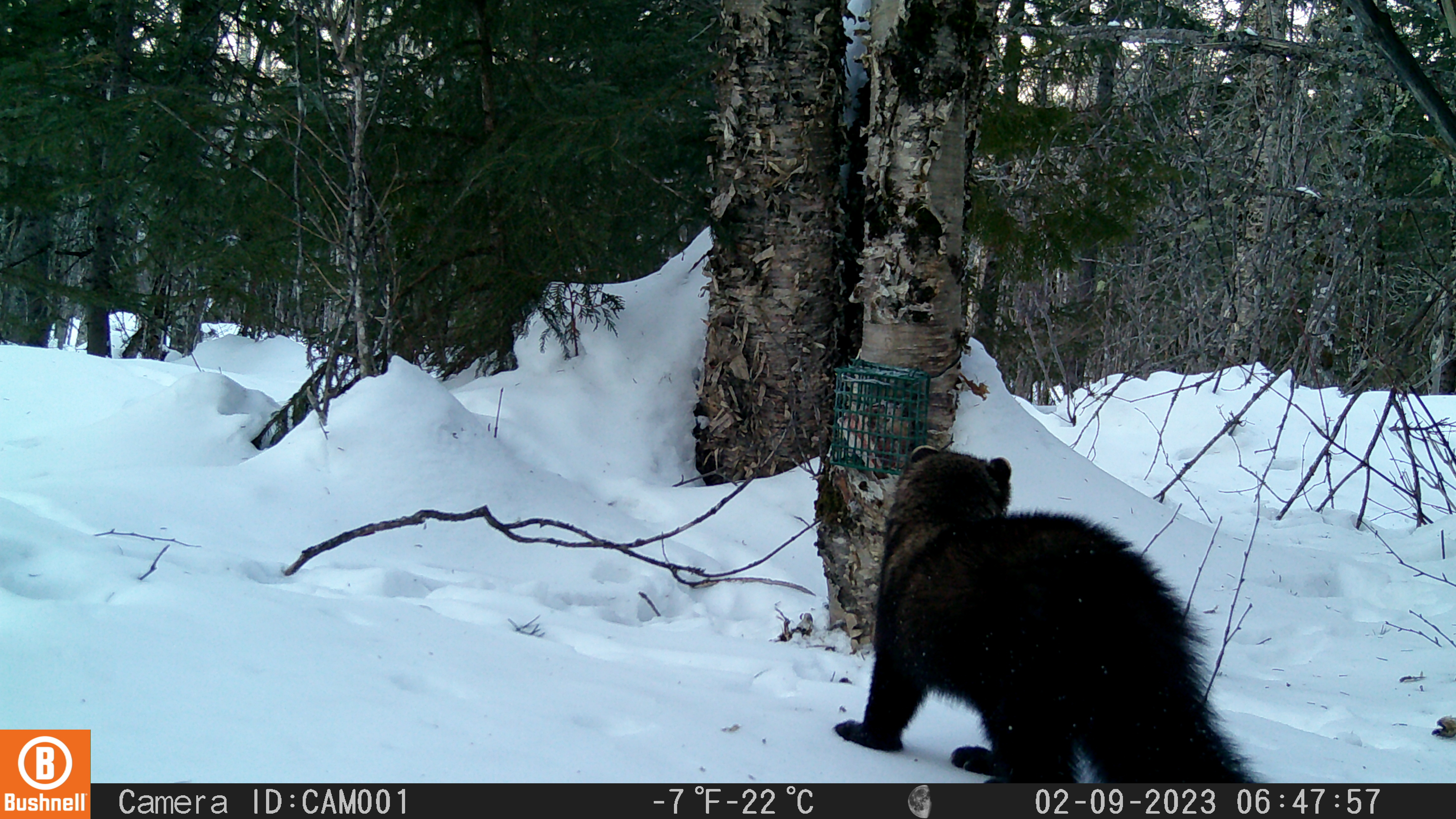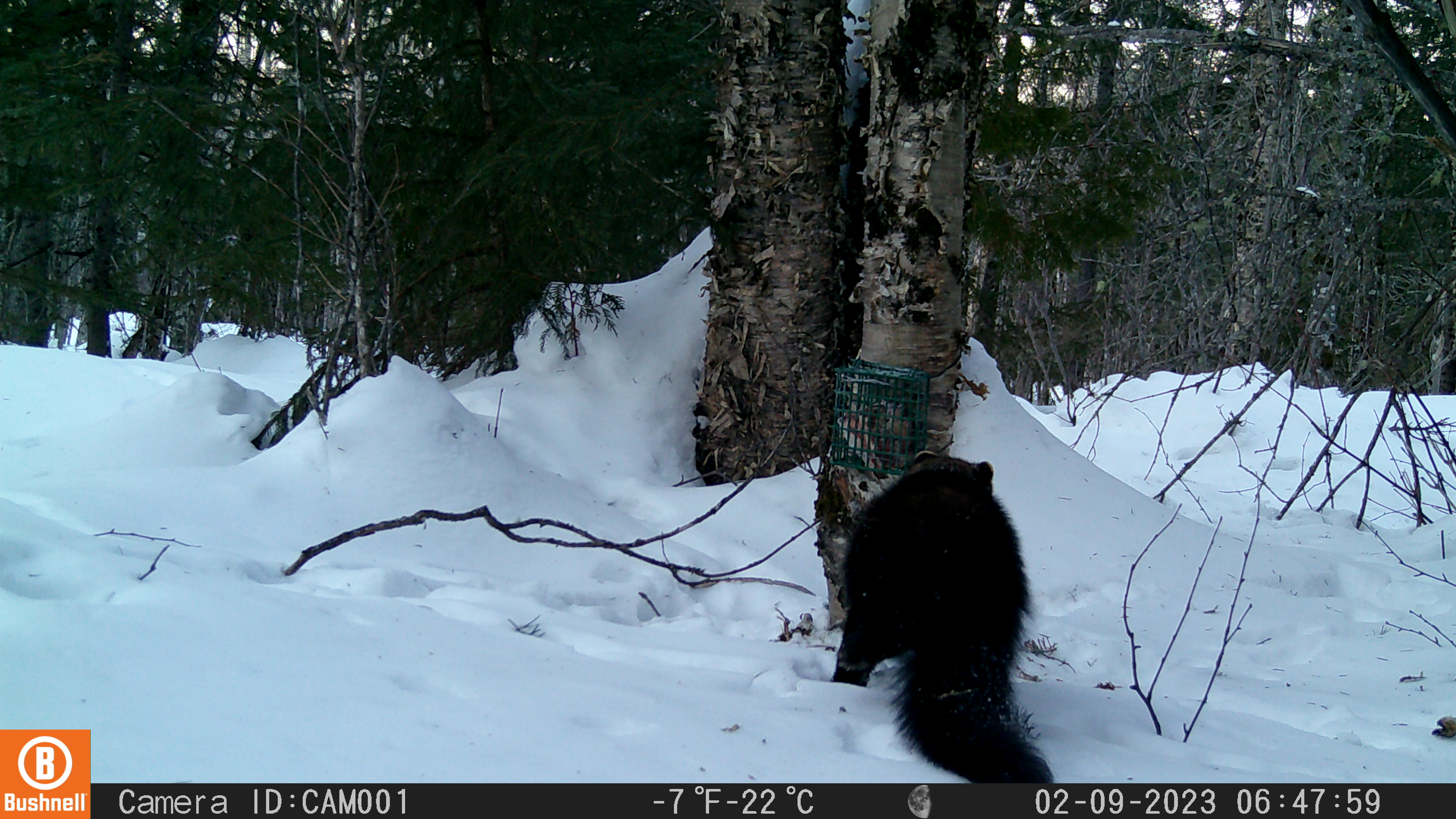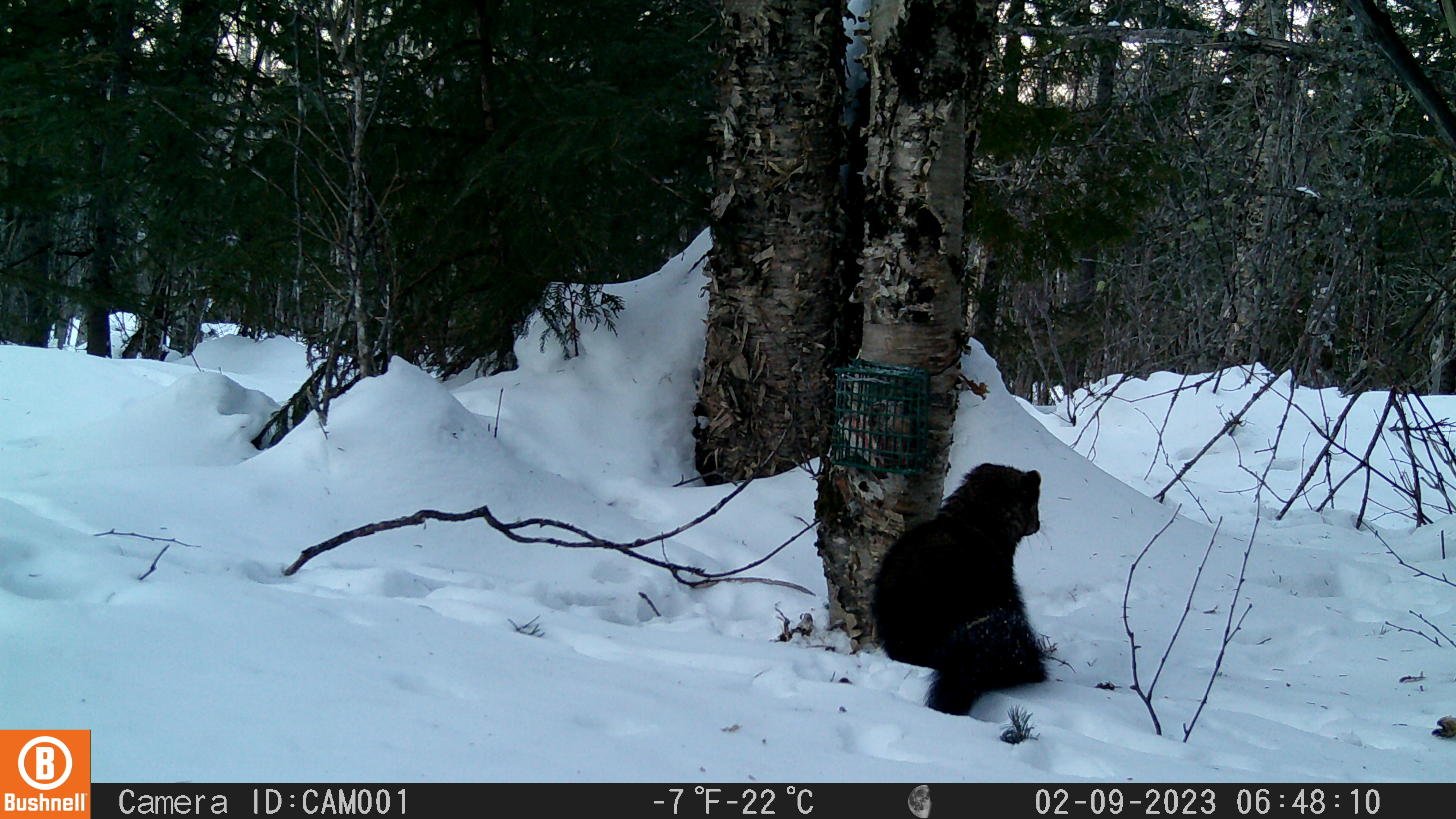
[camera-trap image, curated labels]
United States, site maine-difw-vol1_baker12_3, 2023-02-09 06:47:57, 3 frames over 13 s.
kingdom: Animalia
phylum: Chordata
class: Mammalia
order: Carnivora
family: Mustelidae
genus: Pekania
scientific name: Pekania pennanti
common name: fisher